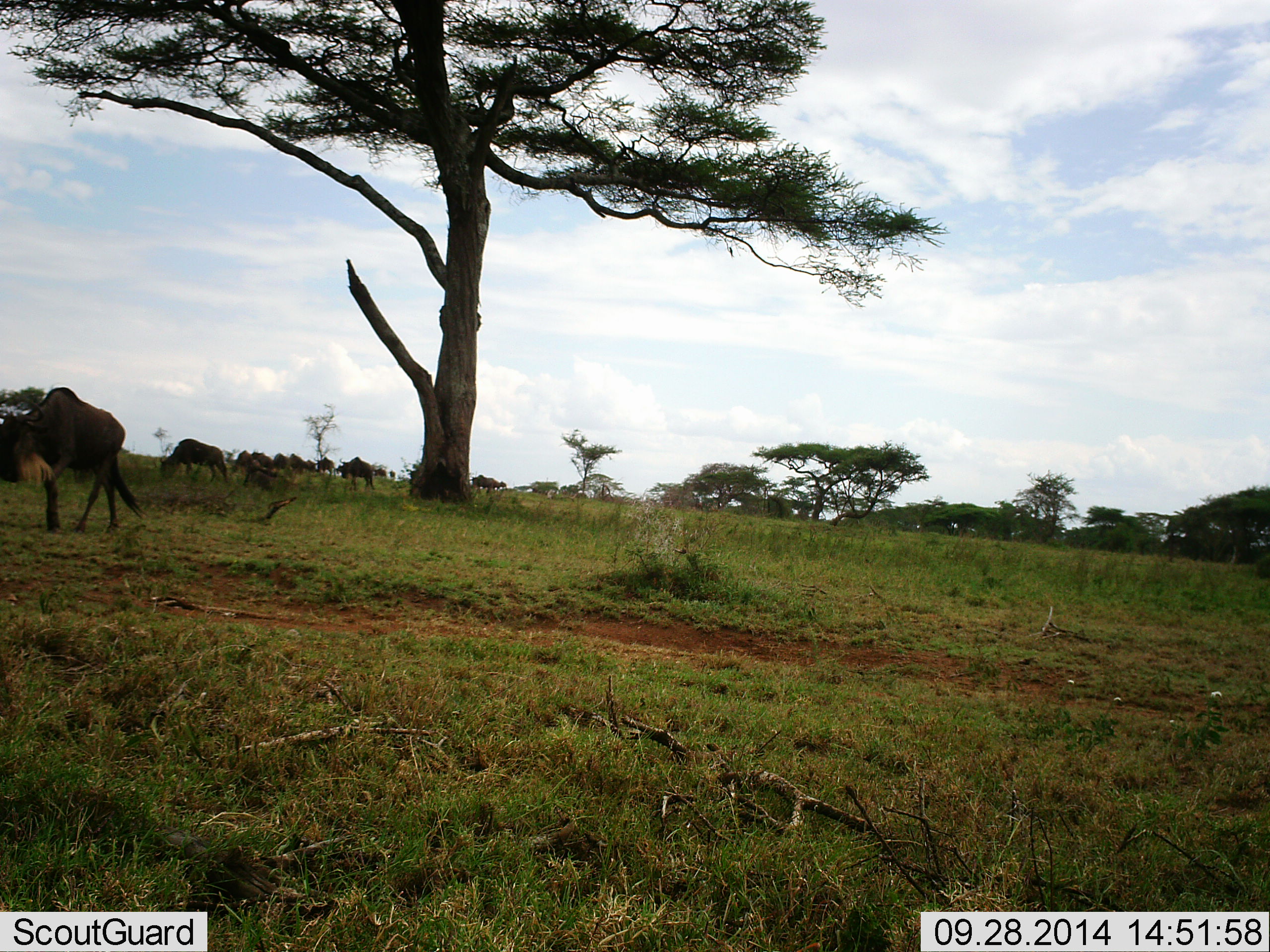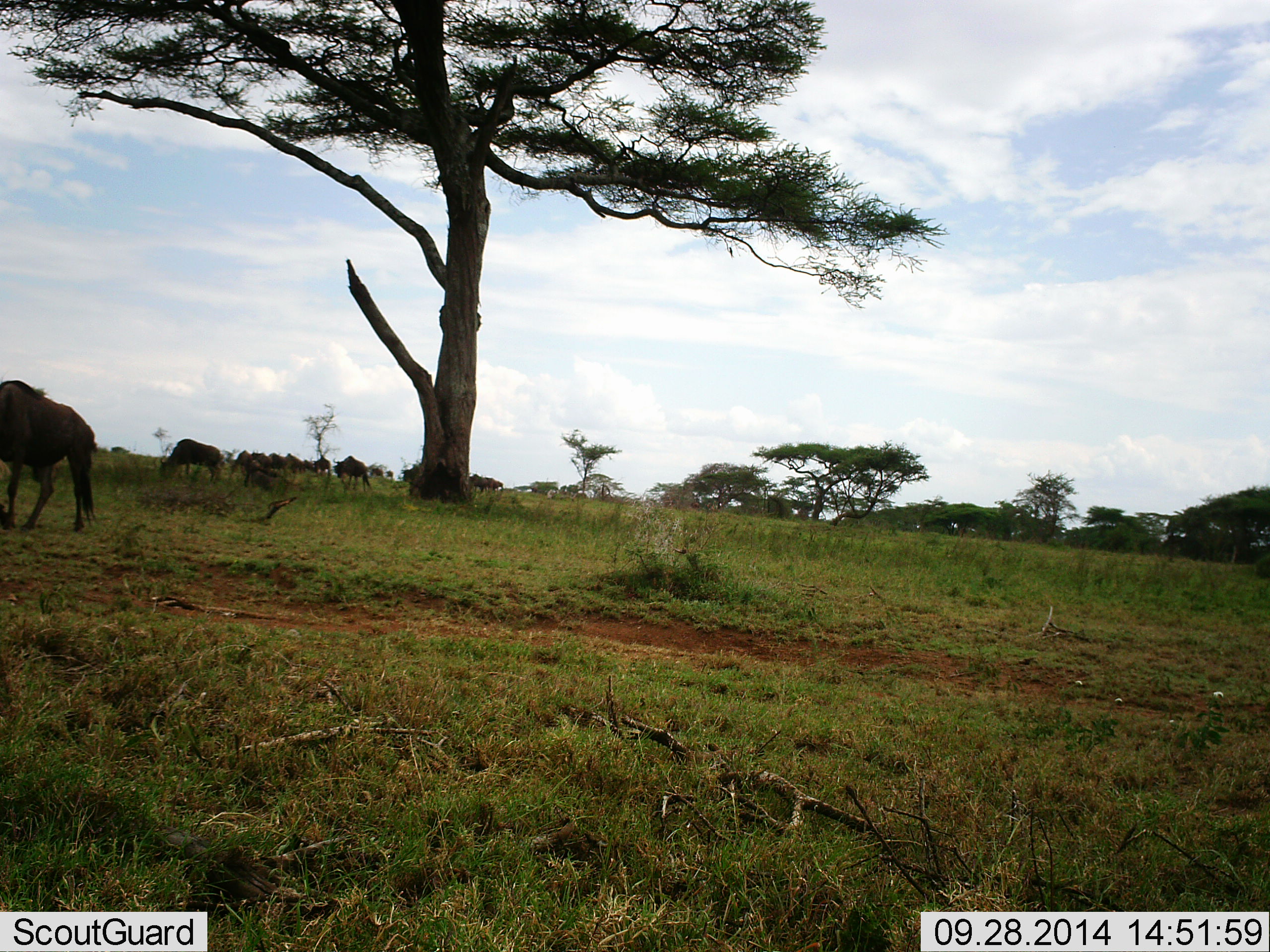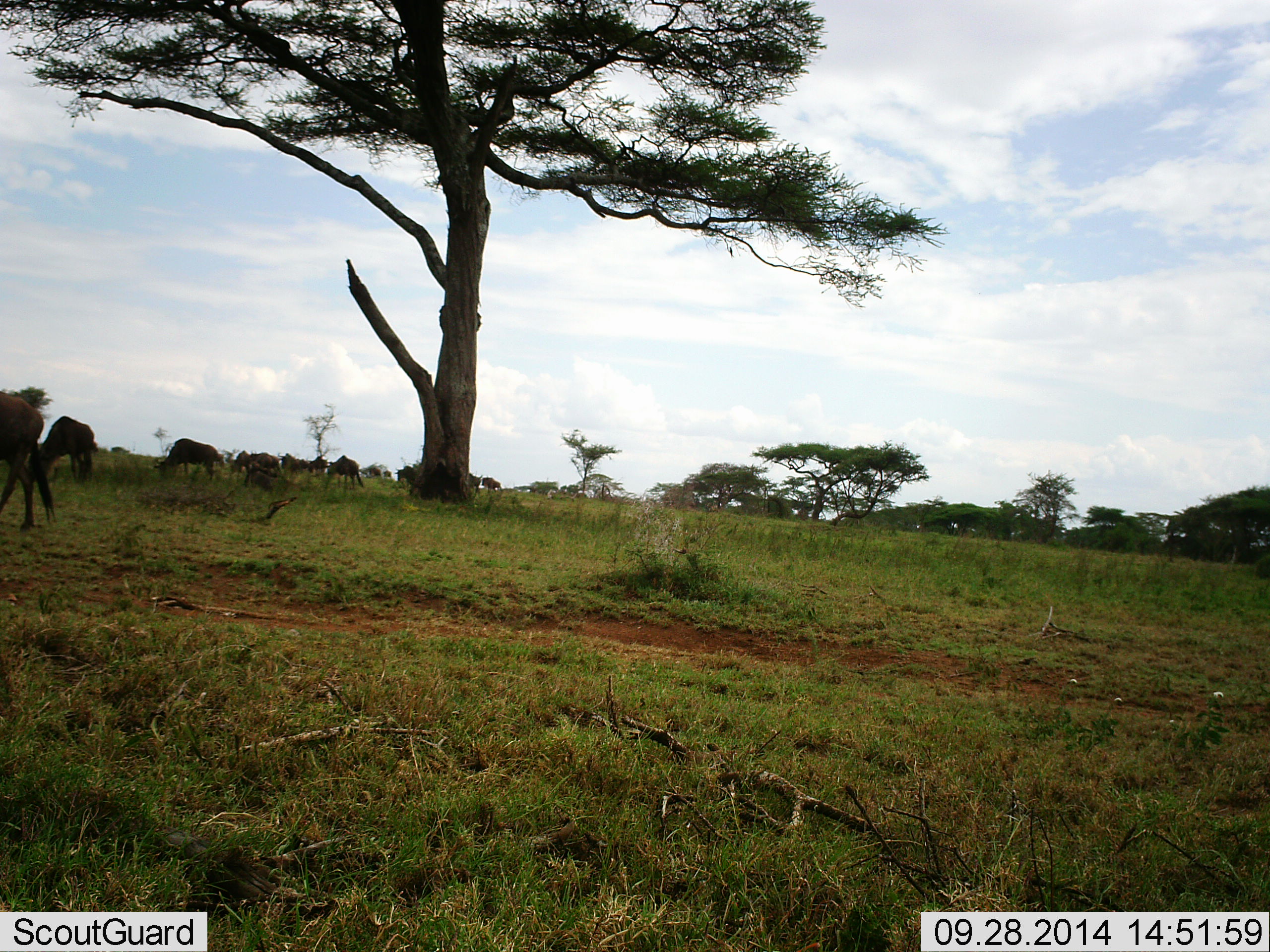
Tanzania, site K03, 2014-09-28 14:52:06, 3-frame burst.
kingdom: Animalia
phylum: Chordata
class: Mammalia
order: Artiodactyla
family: Bovidae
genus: Connochaetes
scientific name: Connochaetes taurinus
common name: blue wildebeest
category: wildebeest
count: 11-50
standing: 50%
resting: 0%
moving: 70%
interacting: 0%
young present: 0%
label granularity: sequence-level